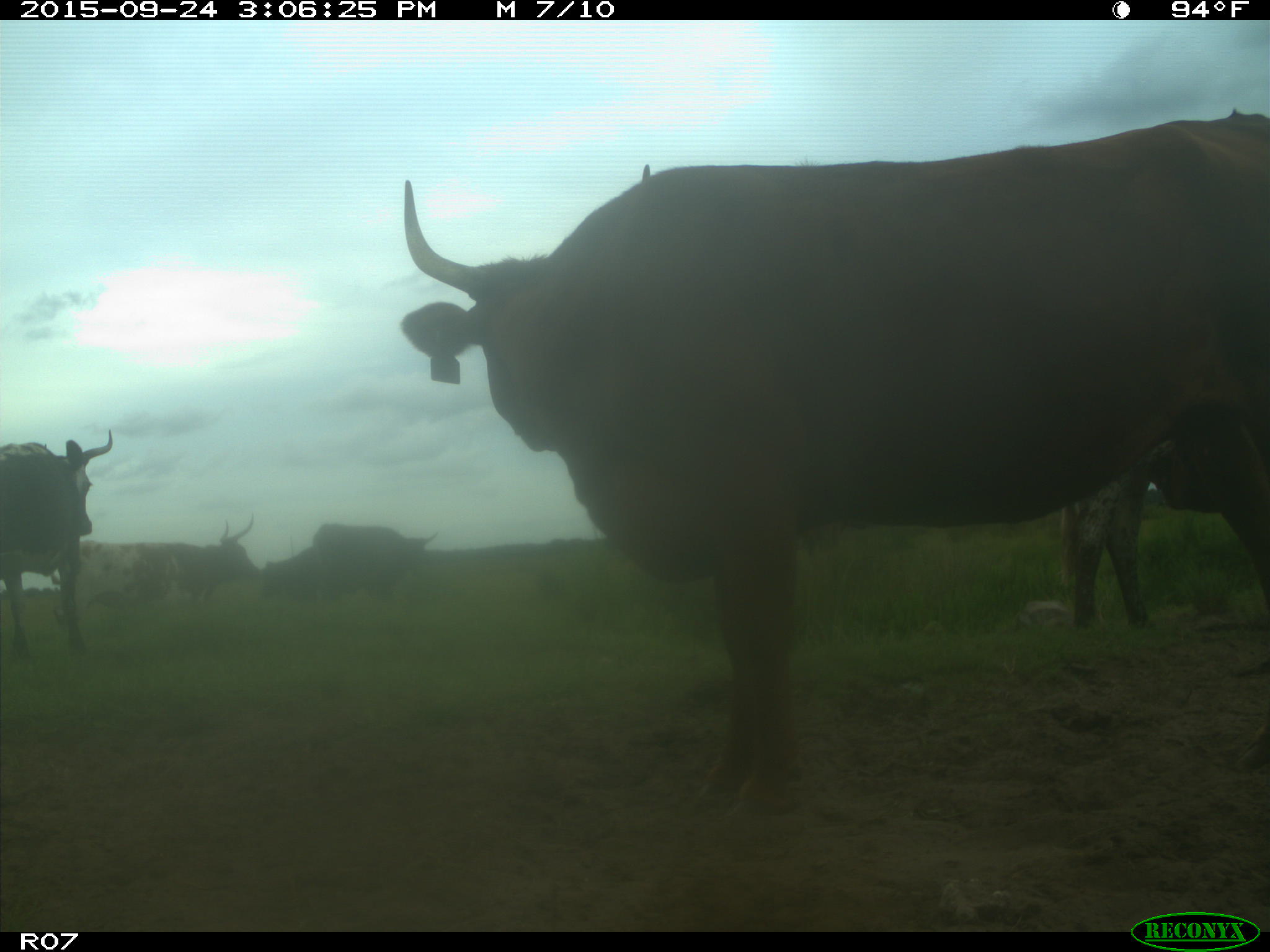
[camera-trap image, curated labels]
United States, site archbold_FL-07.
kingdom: Animalia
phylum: Chordata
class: Mammalia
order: Artiodactyla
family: Bovidae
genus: Bos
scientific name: Bos taurus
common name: domestic cow